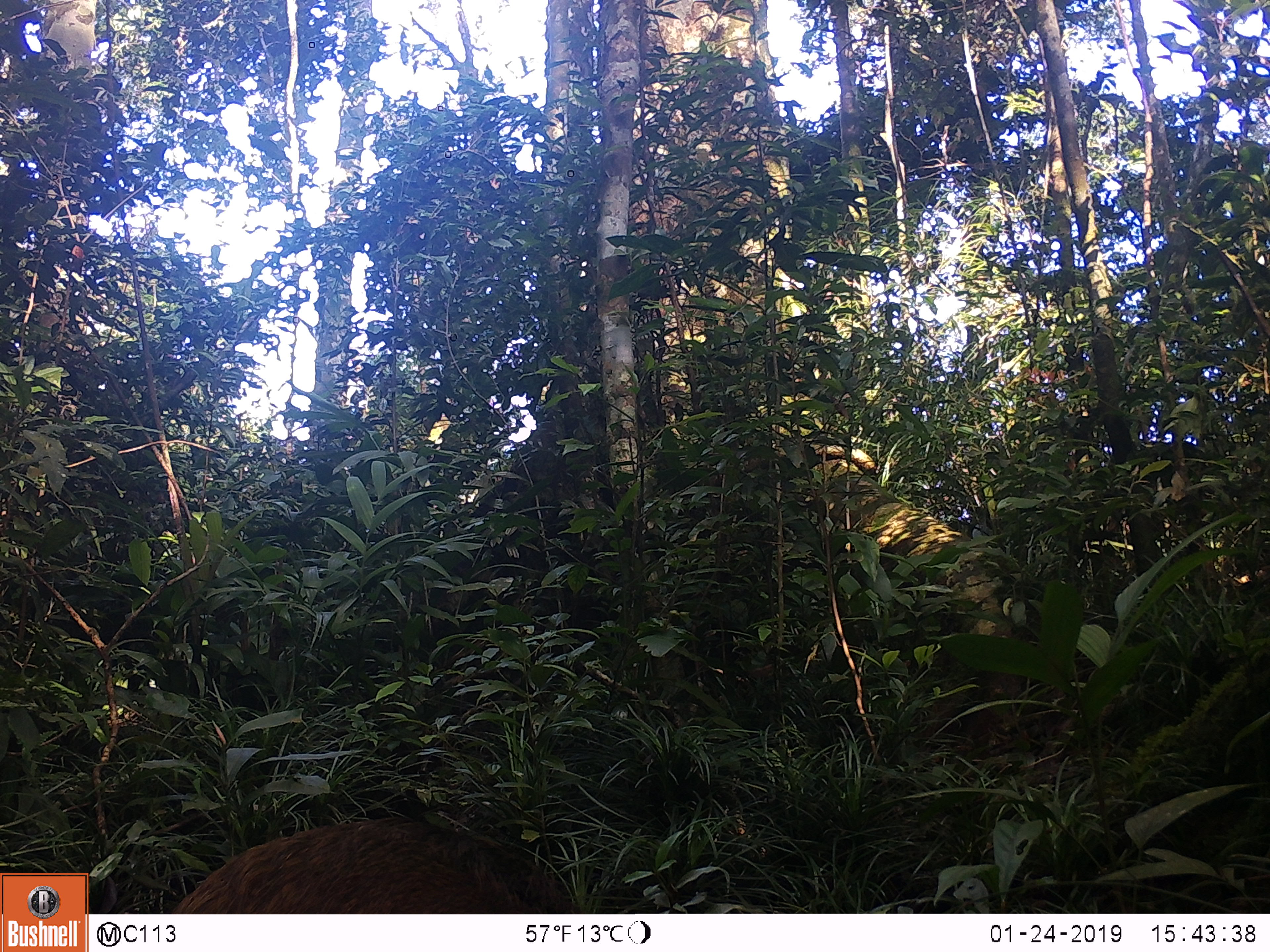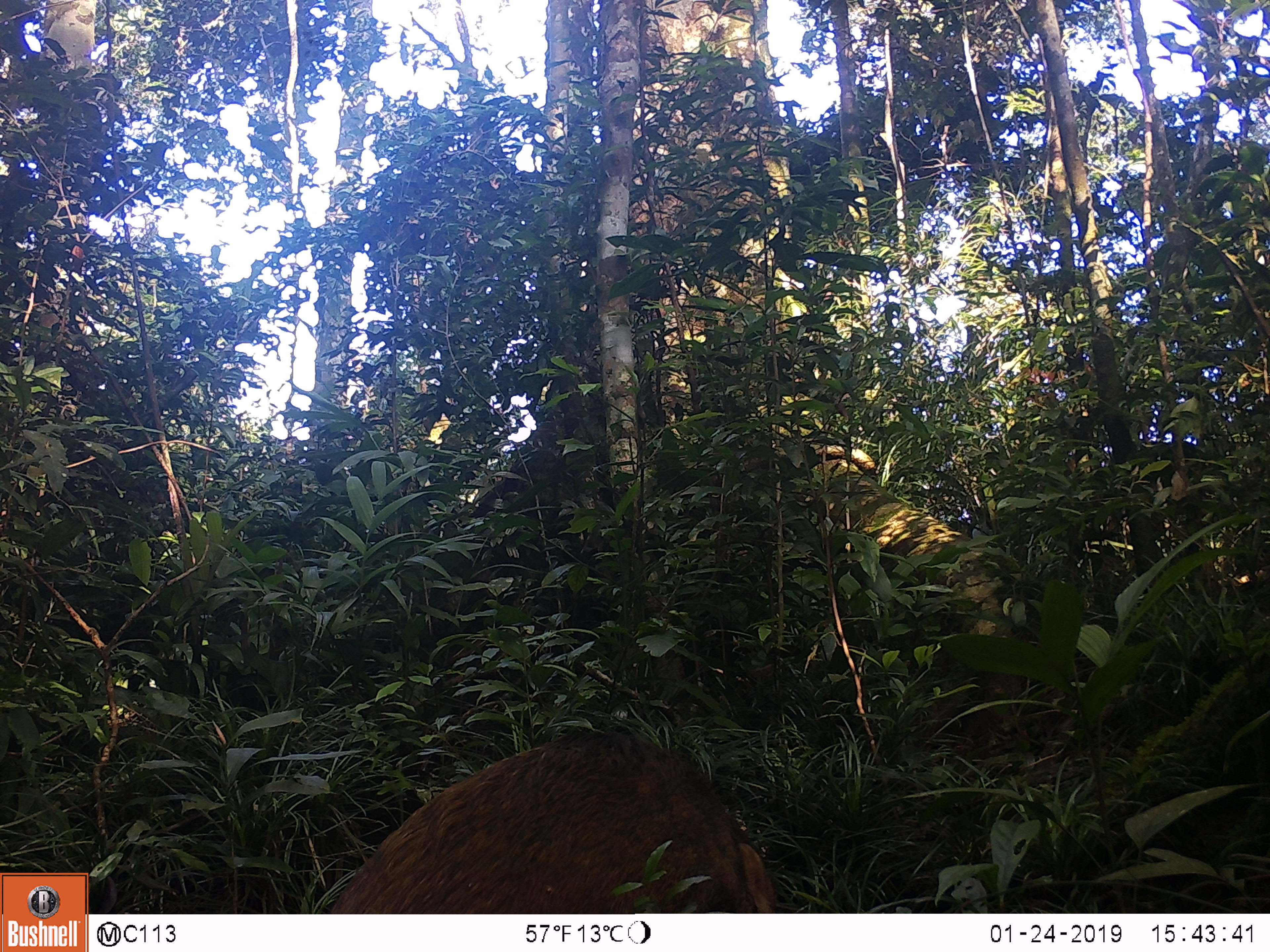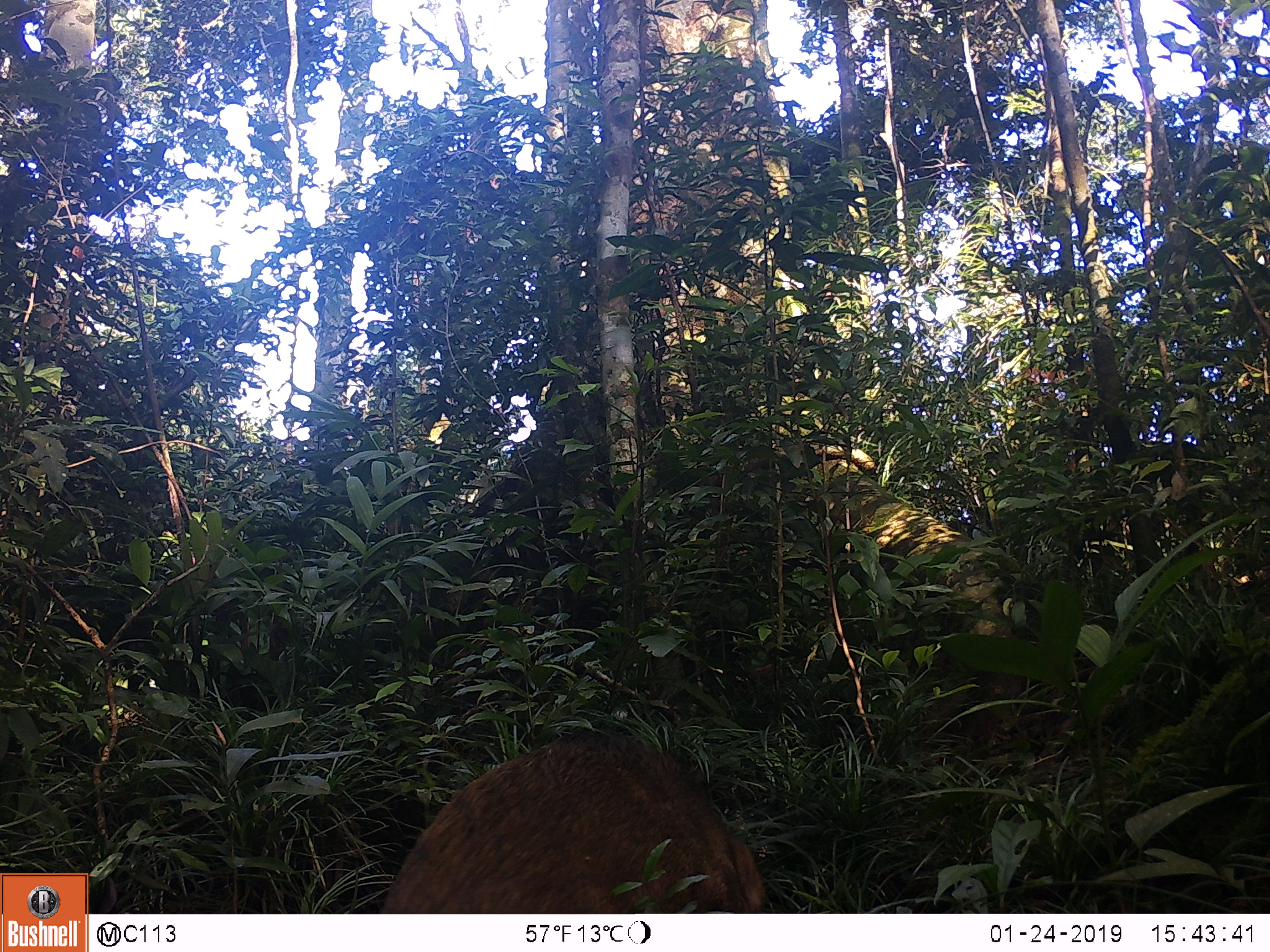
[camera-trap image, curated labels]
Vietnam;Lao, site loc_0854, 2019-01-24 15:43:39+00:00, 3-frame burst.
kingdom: Animalia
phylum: Chordata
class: Mammalia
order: Artiodactyla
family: Suidae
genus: Sus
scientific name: Sus scrofa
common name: eurasian wild pig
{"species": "eurasian wild pig (Sus scrofa)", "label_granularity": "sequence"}